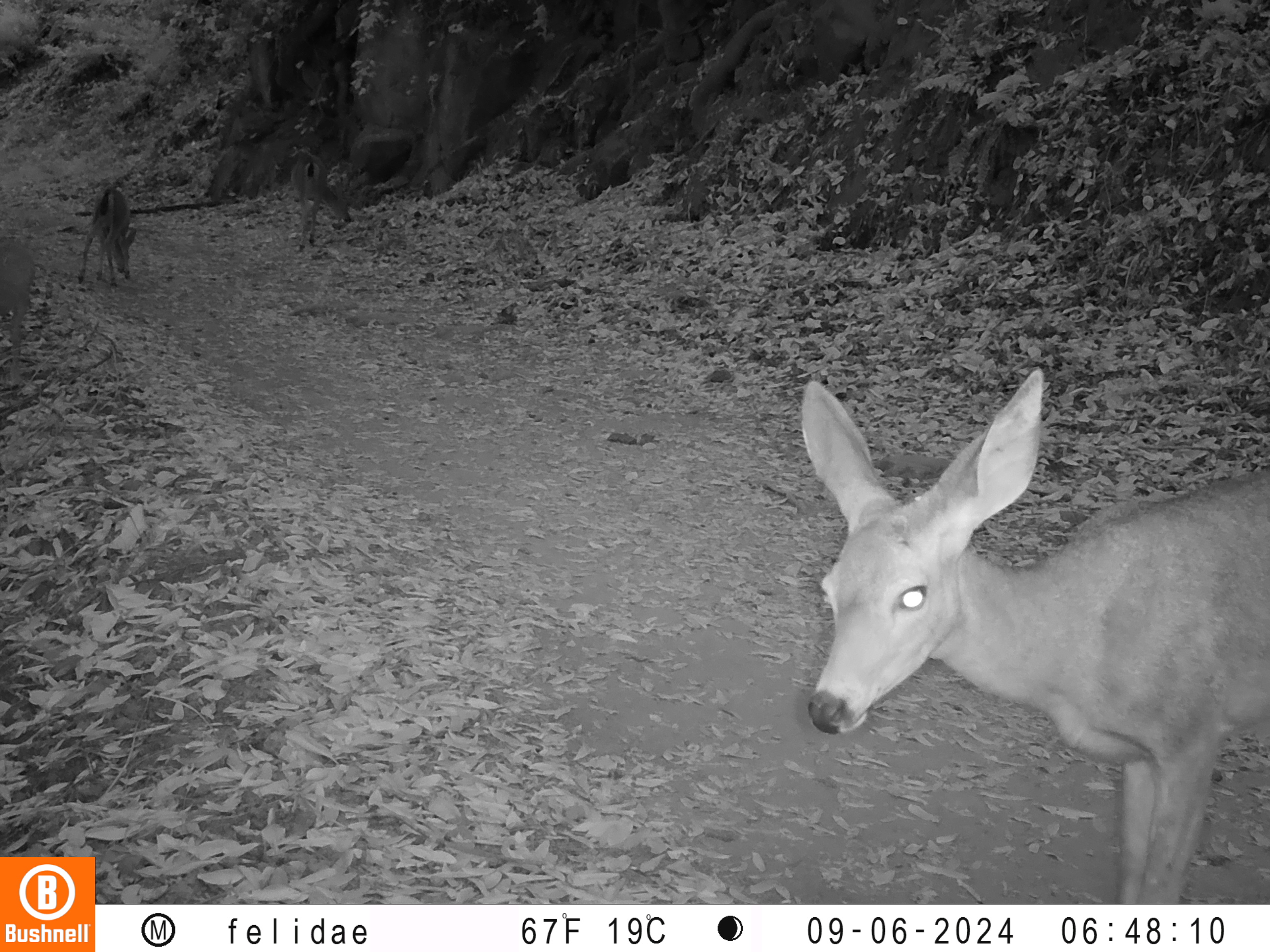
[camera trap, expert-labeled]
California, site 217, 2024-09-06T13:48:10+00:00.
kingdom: Animalia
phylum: Chordata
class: Mammalia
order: Artiodactyla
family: Cervidae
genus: Odocoileus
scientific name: Odocoileus hemionus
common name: mule deer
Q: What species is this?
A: Mule deer (Odocoileus hemionus).